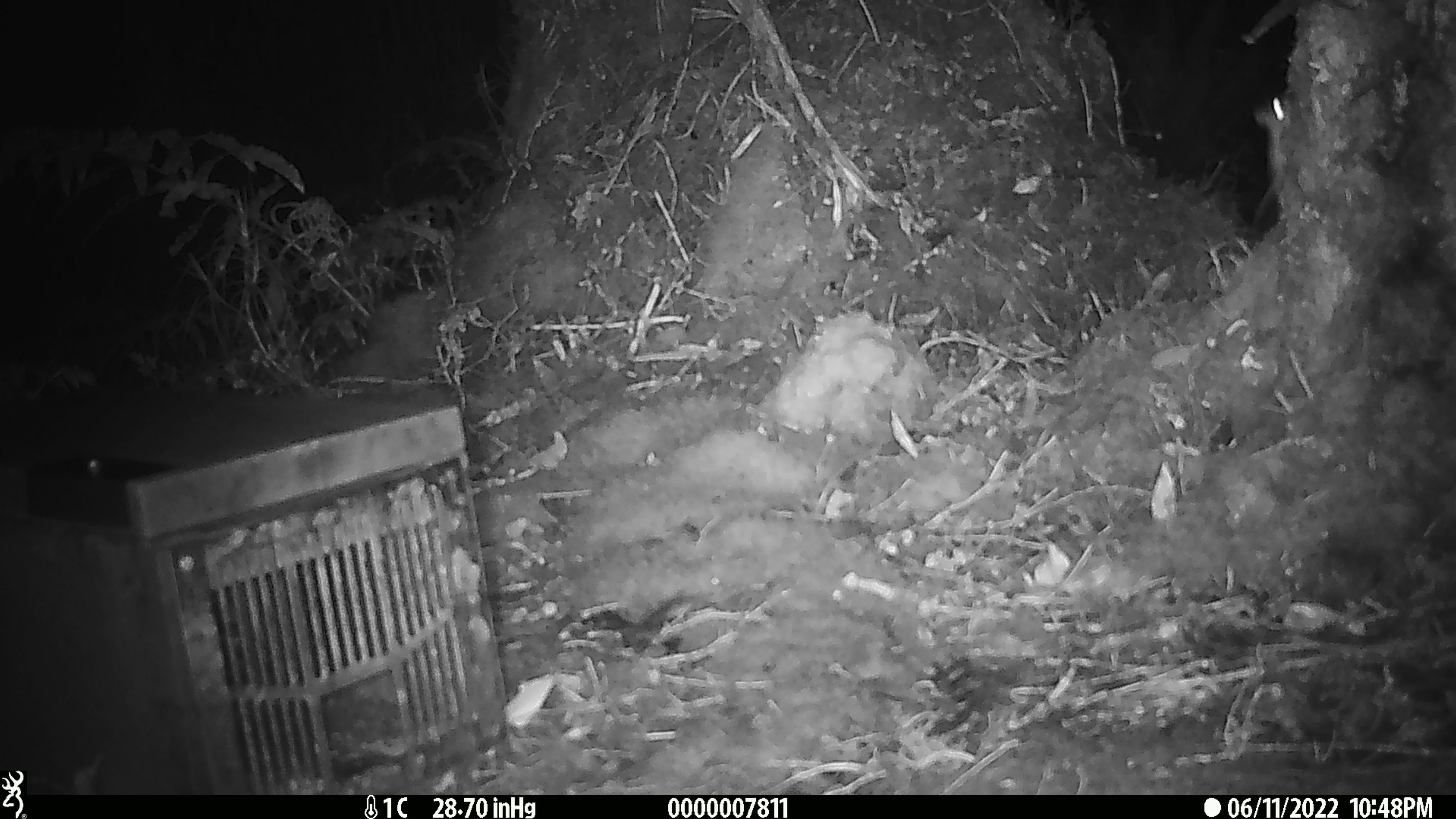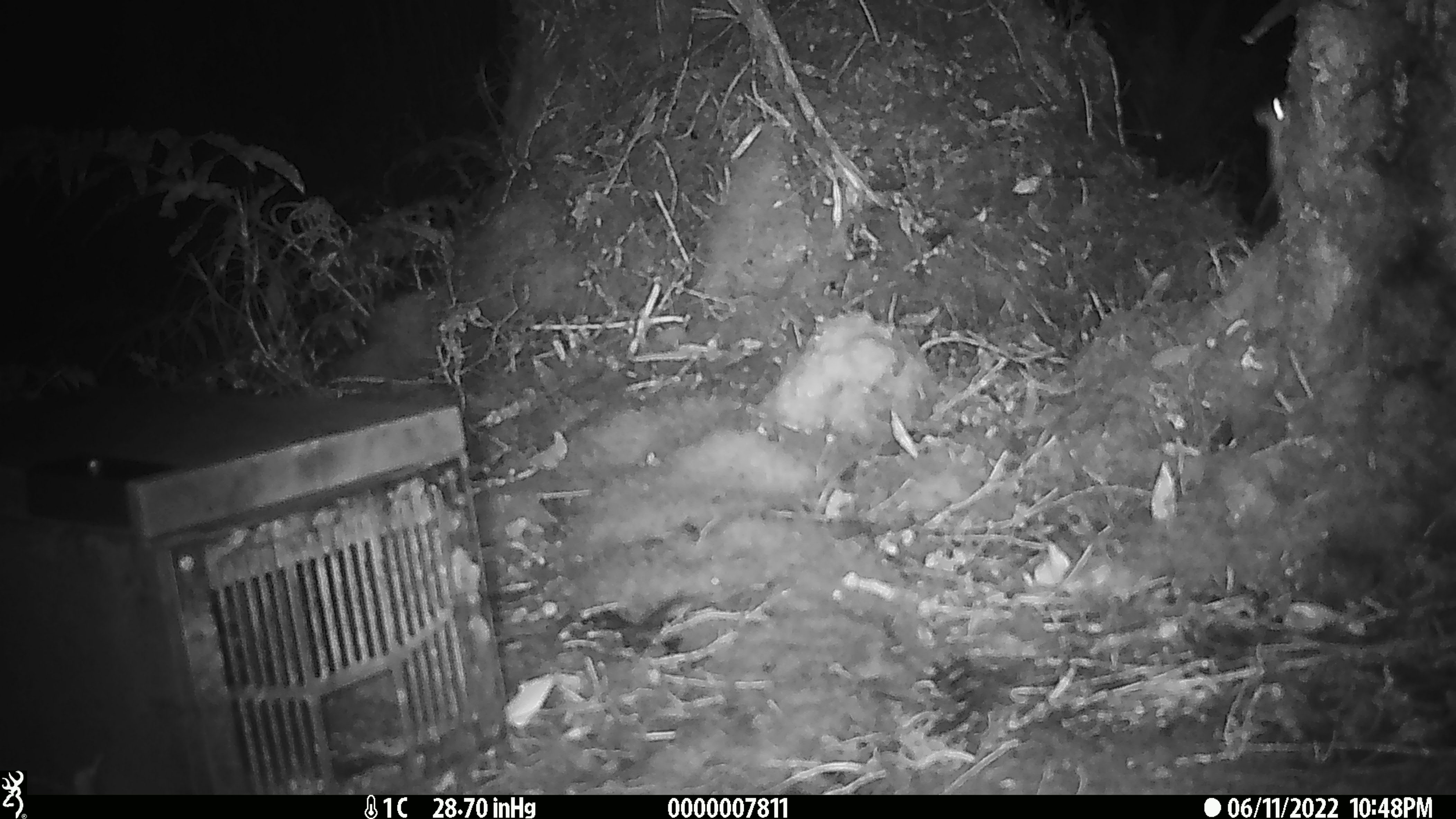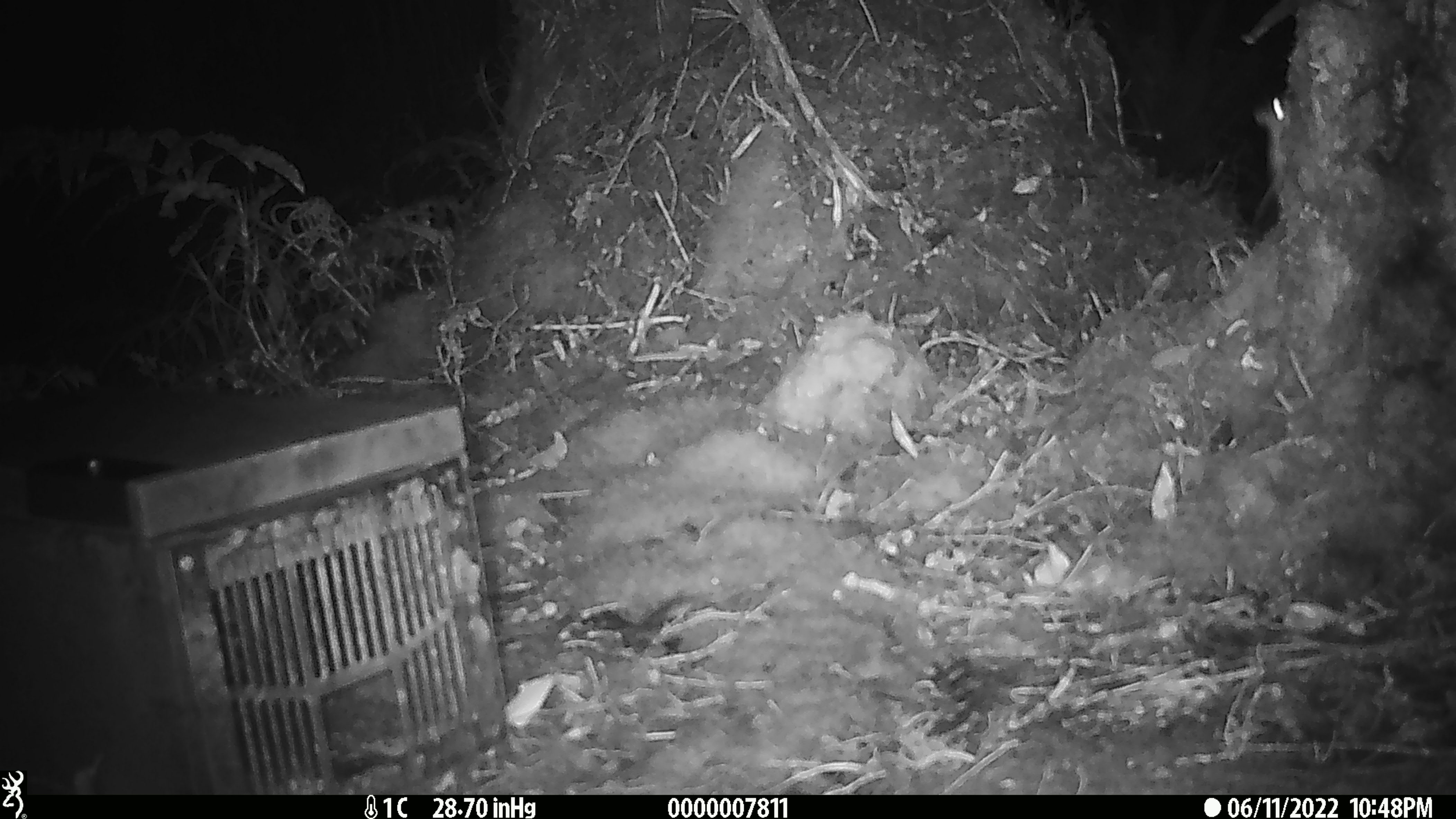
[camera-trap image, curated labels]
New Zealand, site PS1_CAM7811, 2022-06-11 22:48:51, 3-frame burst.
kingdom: Animalia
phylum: Chordata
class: Mammalia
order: Rodentia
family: Muridae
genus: Mus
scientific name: Mus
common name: mouse